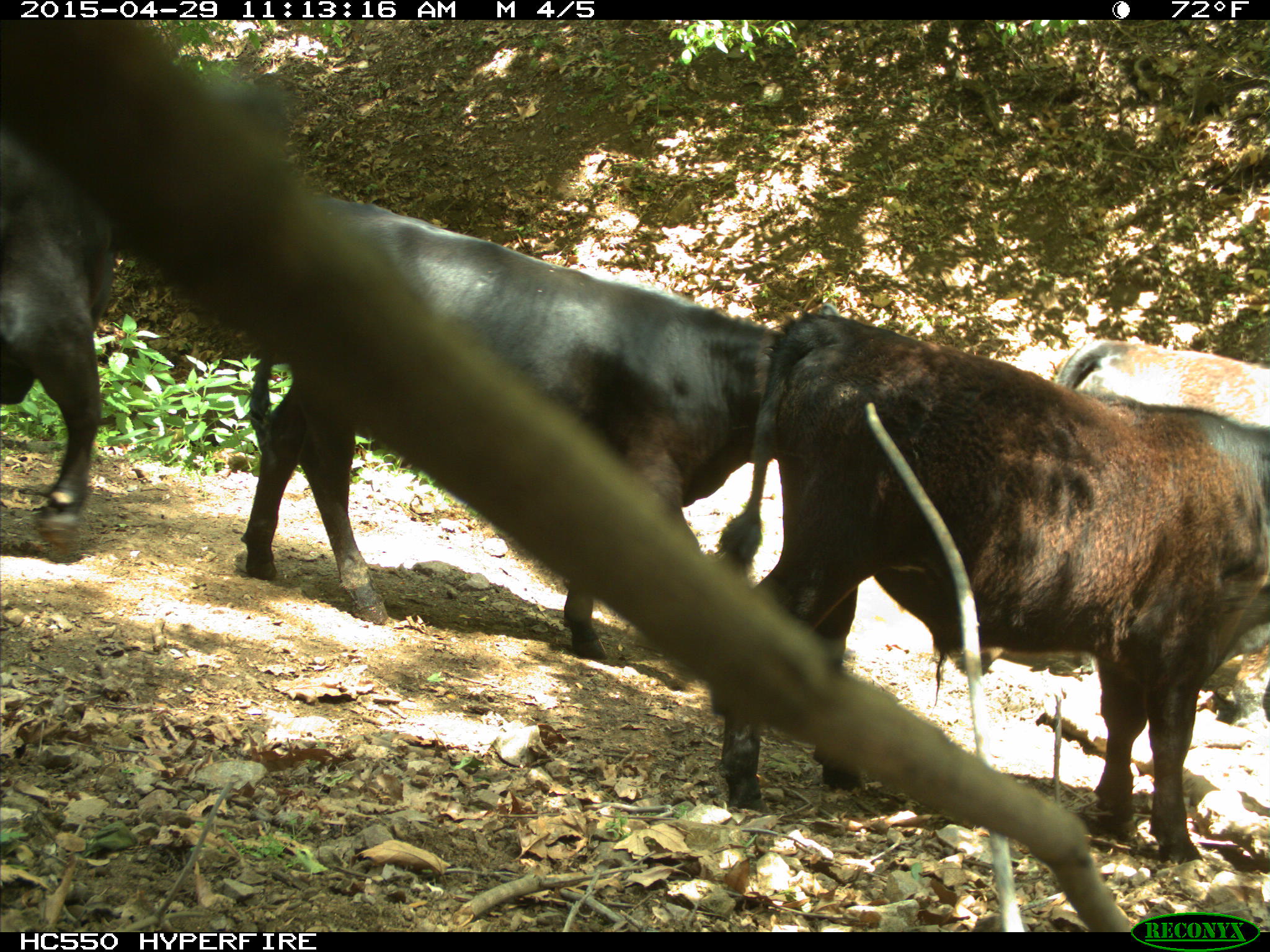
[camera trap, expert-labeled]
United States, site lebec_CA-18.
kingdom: Animalia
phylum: Chordata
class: Mammalia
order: Artiodactyla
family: Bovidae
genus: Bos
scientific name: Bos taurus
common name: domestic cow